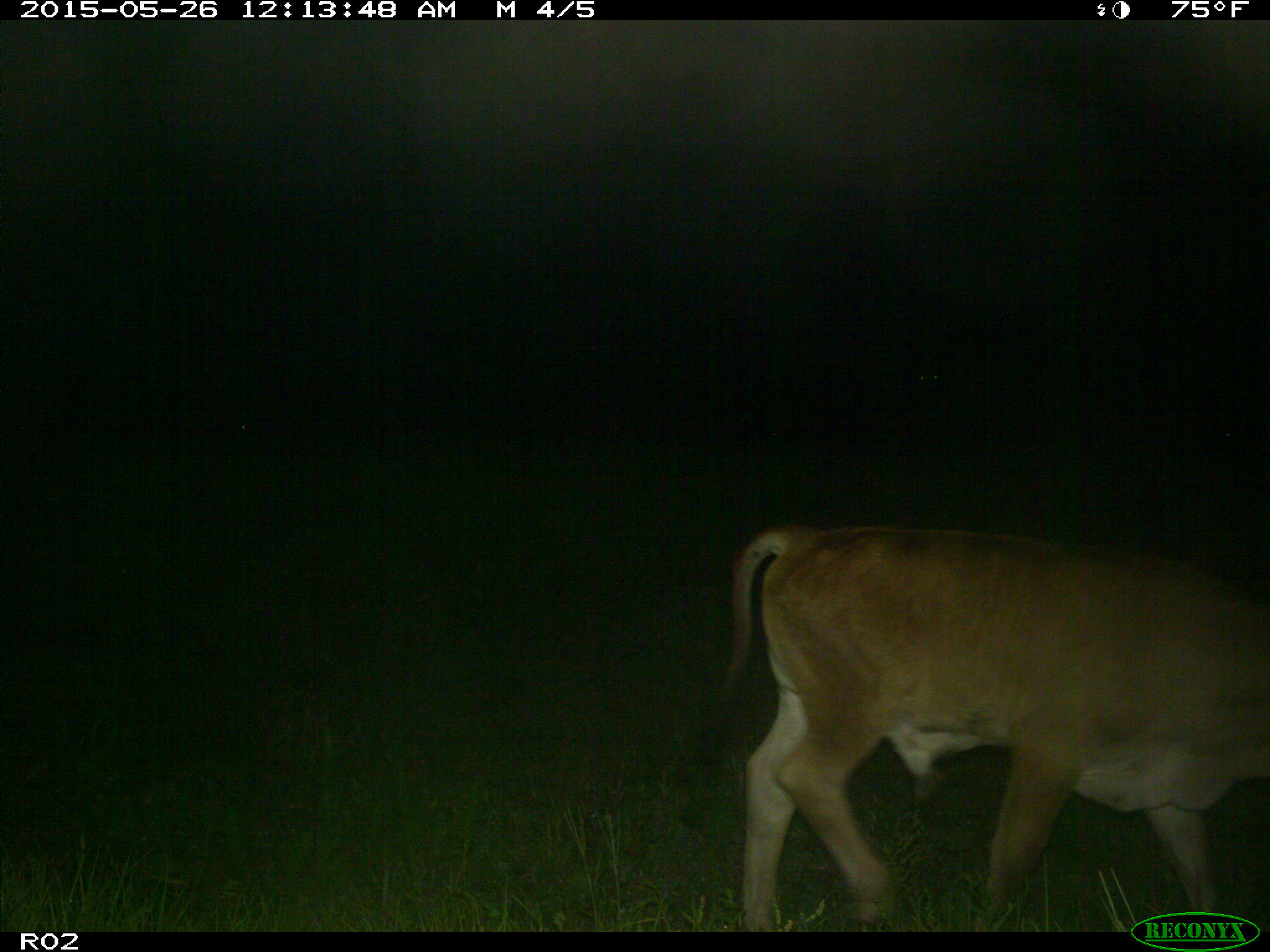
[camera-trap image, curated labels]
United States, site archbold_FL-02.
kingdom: Animalia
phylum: Chordata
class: Mammalia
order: Artiodactyla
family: Bovidae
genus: Bos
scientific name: Bos taurus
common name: domestic cow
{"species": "Bos taurus (domestic cow)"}